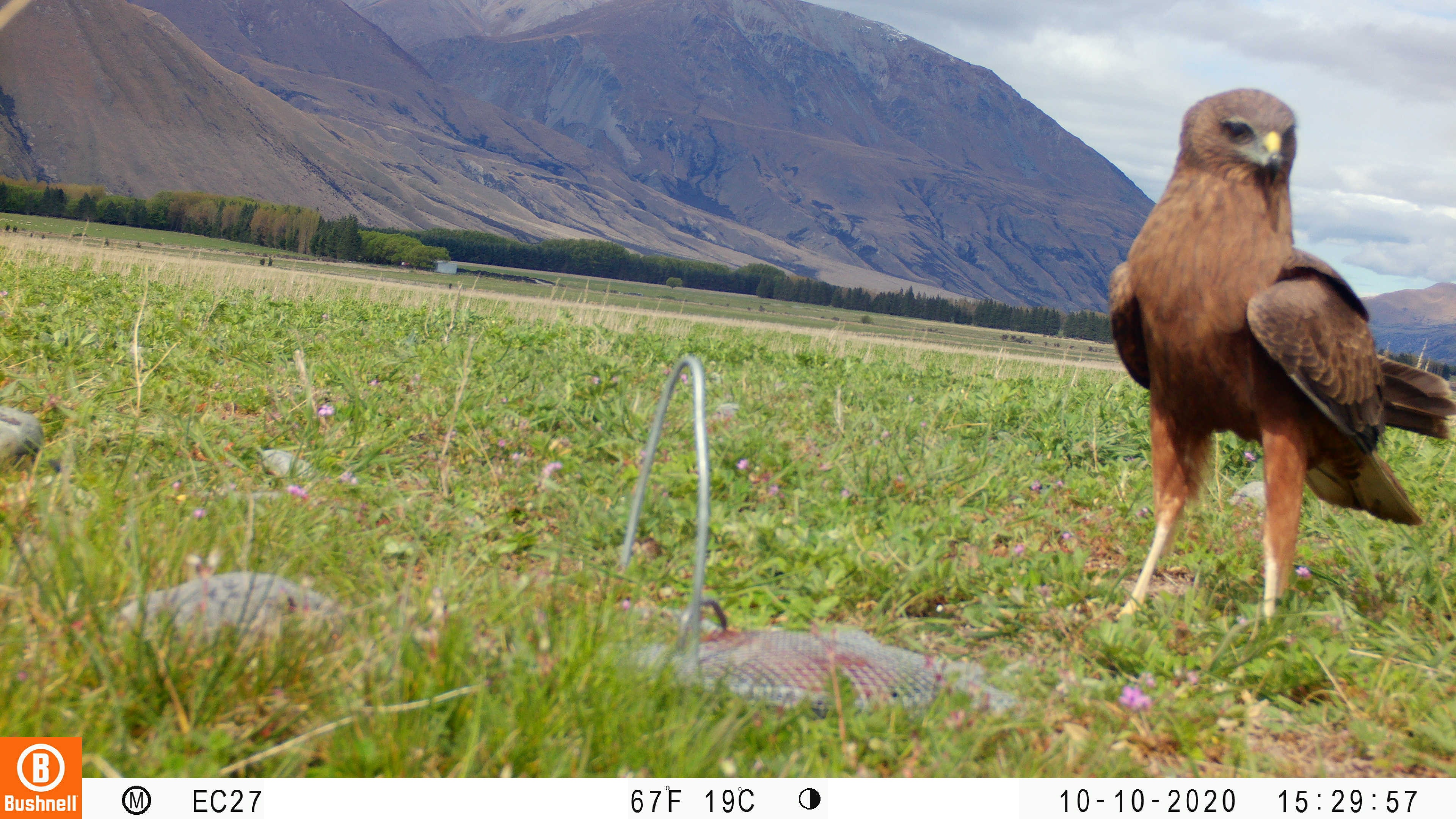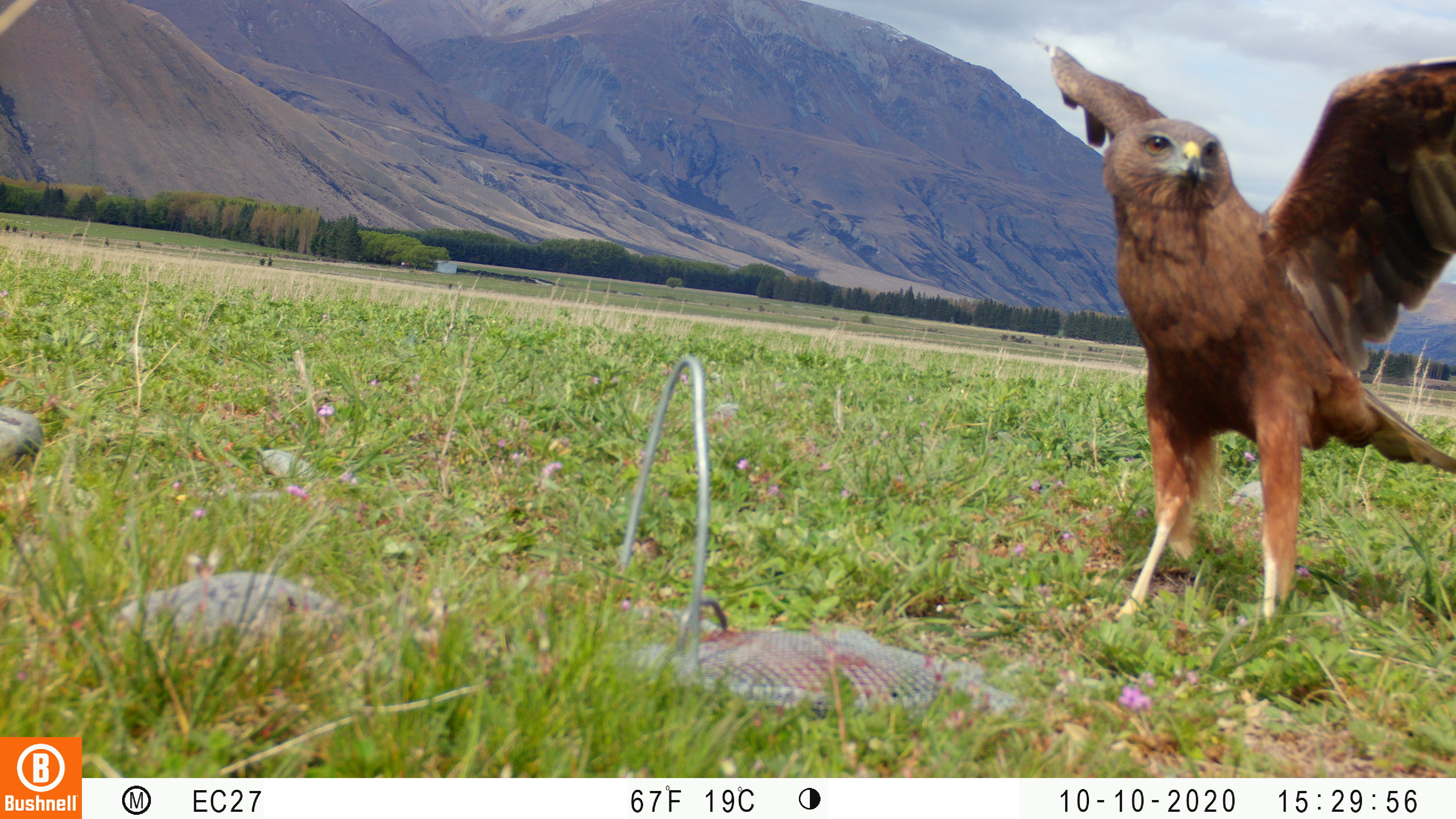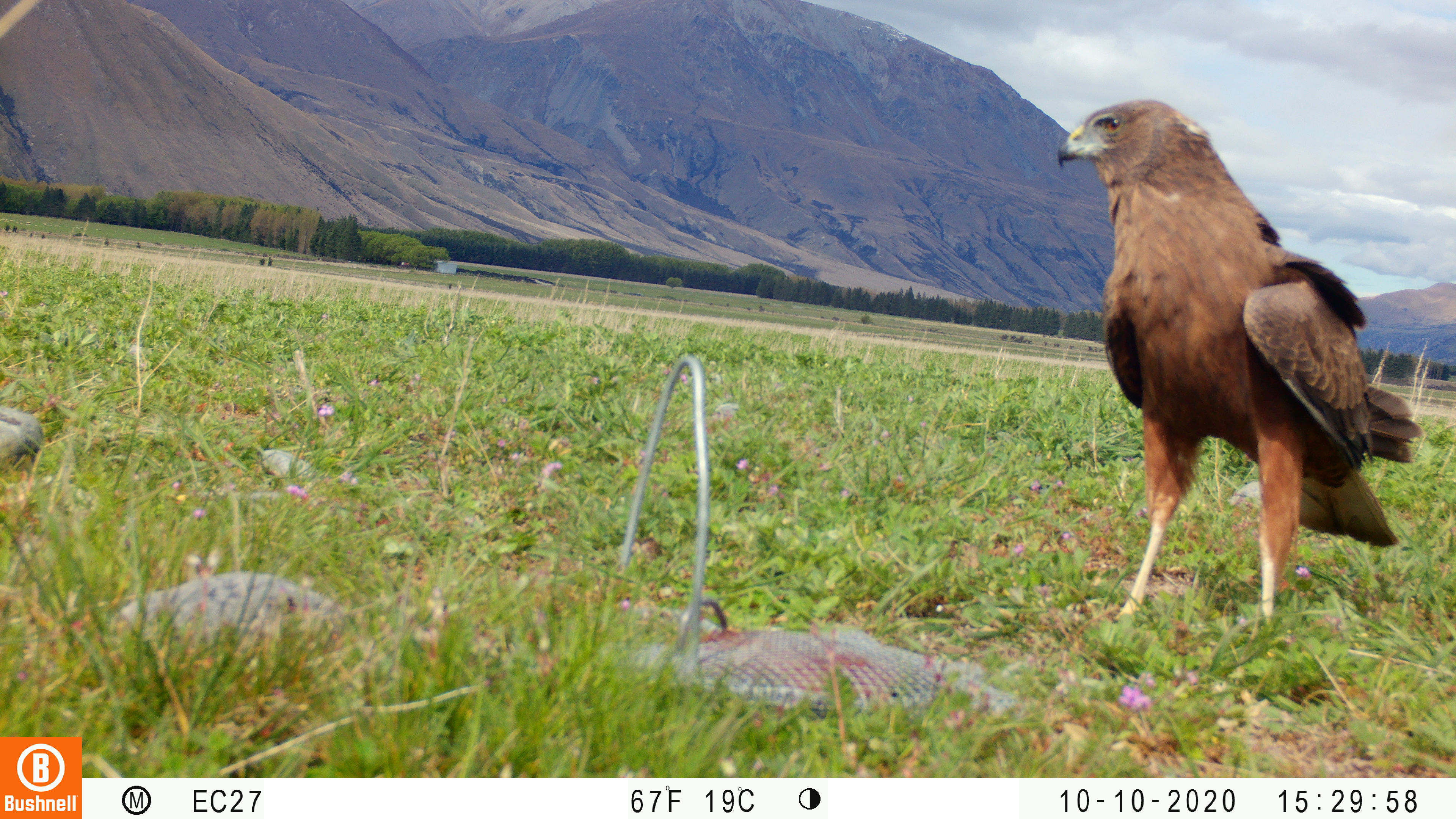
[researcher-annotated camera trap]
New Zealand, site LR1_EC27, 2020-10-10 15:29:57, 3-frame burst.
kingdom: Animalia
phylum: Chordata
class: Aves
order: Accipitriformes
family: Accipitridae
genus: Circus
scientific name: Circus approximans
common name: swamp harrier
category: harrier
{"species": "harrier (swamp harrier) (Circus approximans)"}